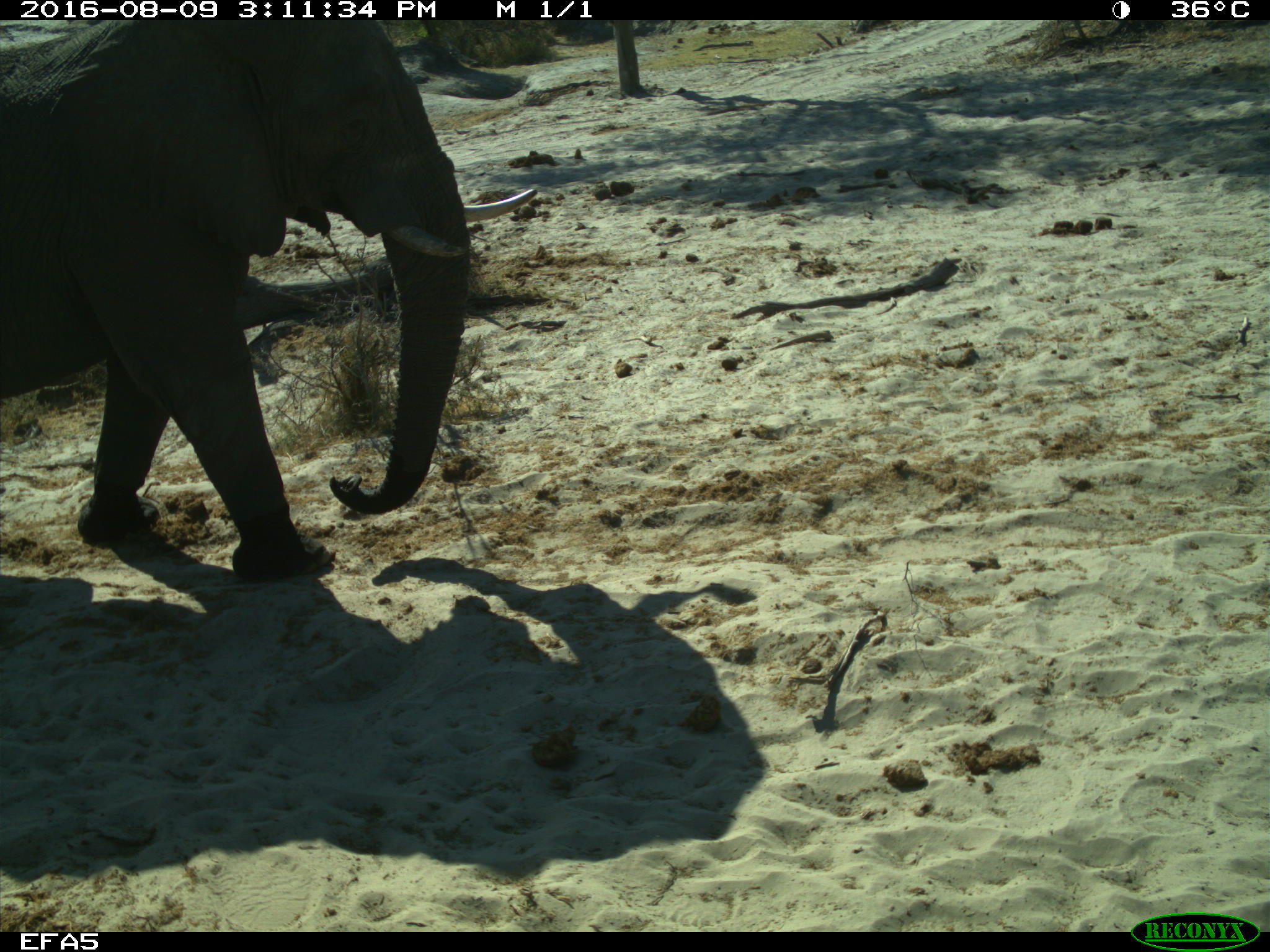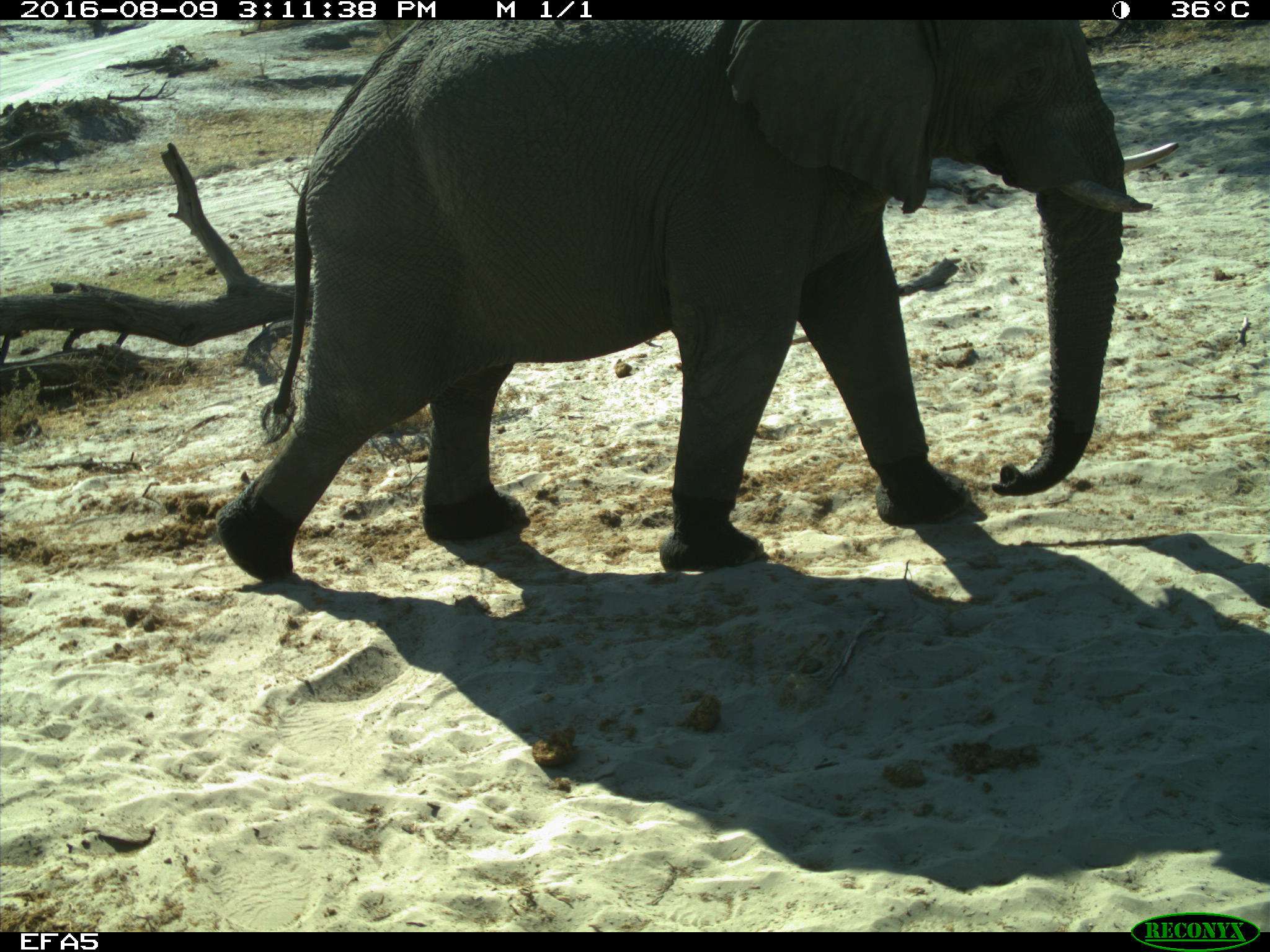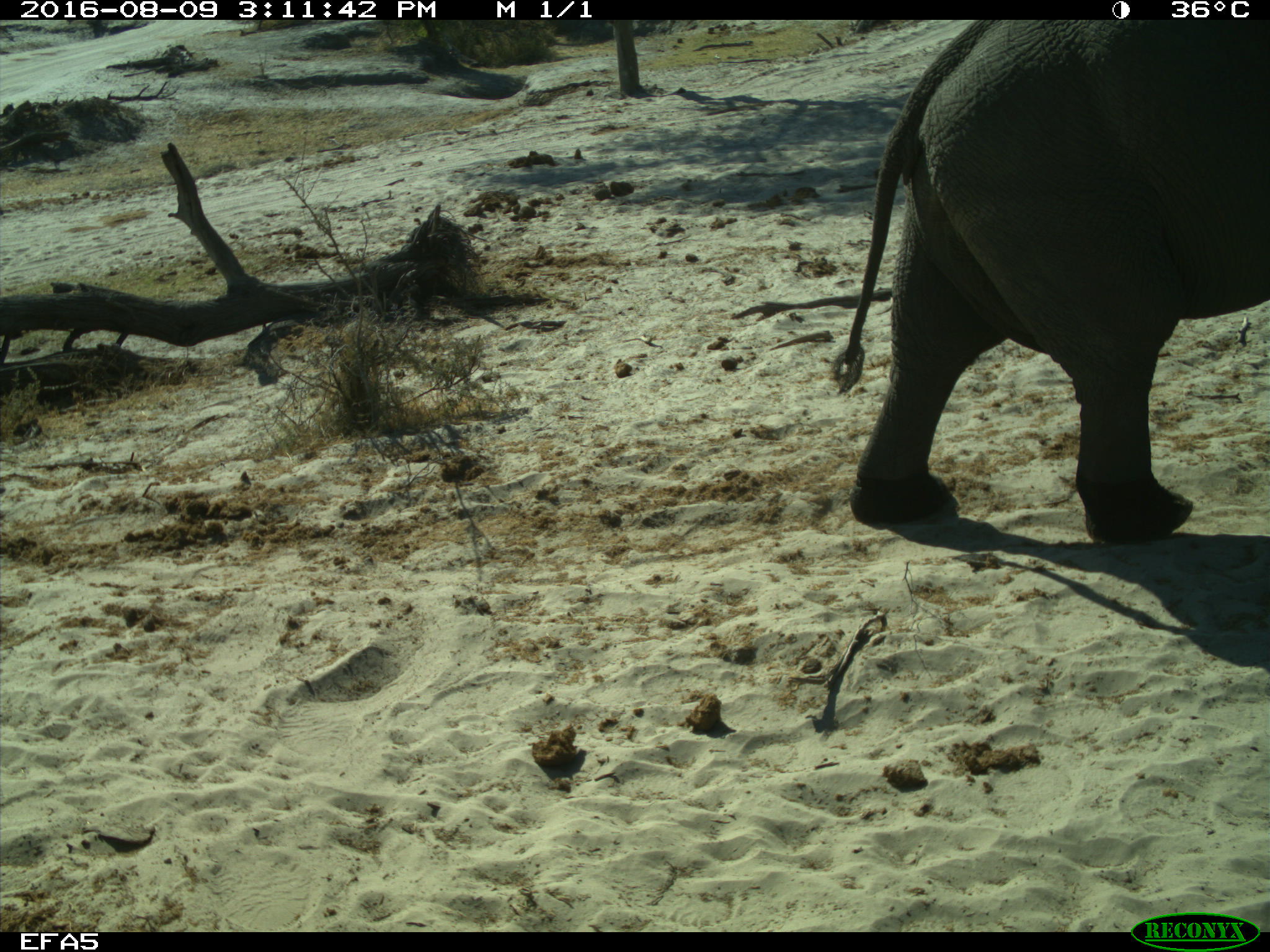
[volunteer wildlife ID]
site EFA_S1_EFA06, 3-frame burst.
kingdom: Animalia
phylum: Chordata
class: Mammalia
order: Proboscidea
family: Elephantidae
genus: Loxodonta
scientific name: Loxodonta africana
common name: african bush elephant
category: elephant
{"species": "elephant (african bush elephant) (Loxodonta africana)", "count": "1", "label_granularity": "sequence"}